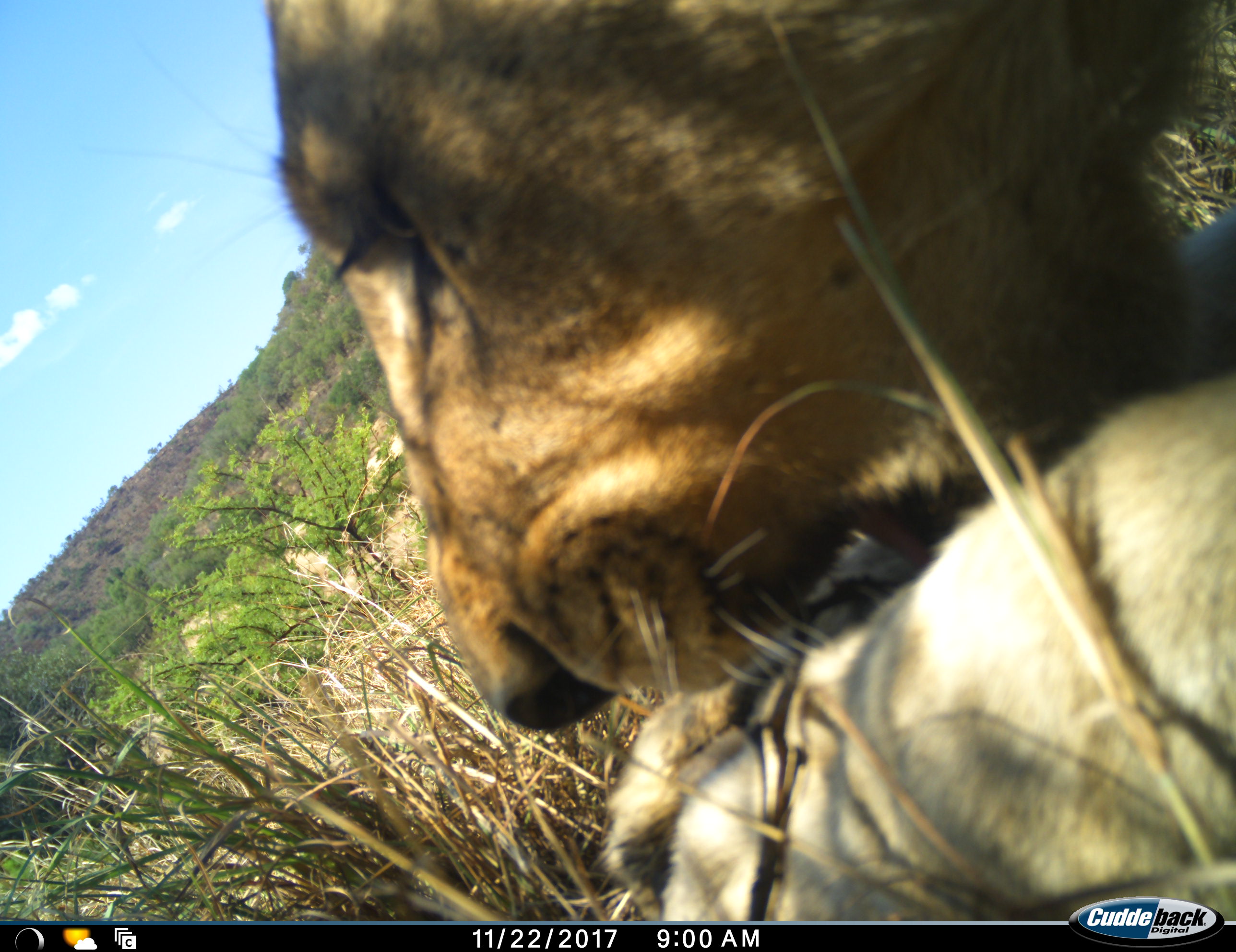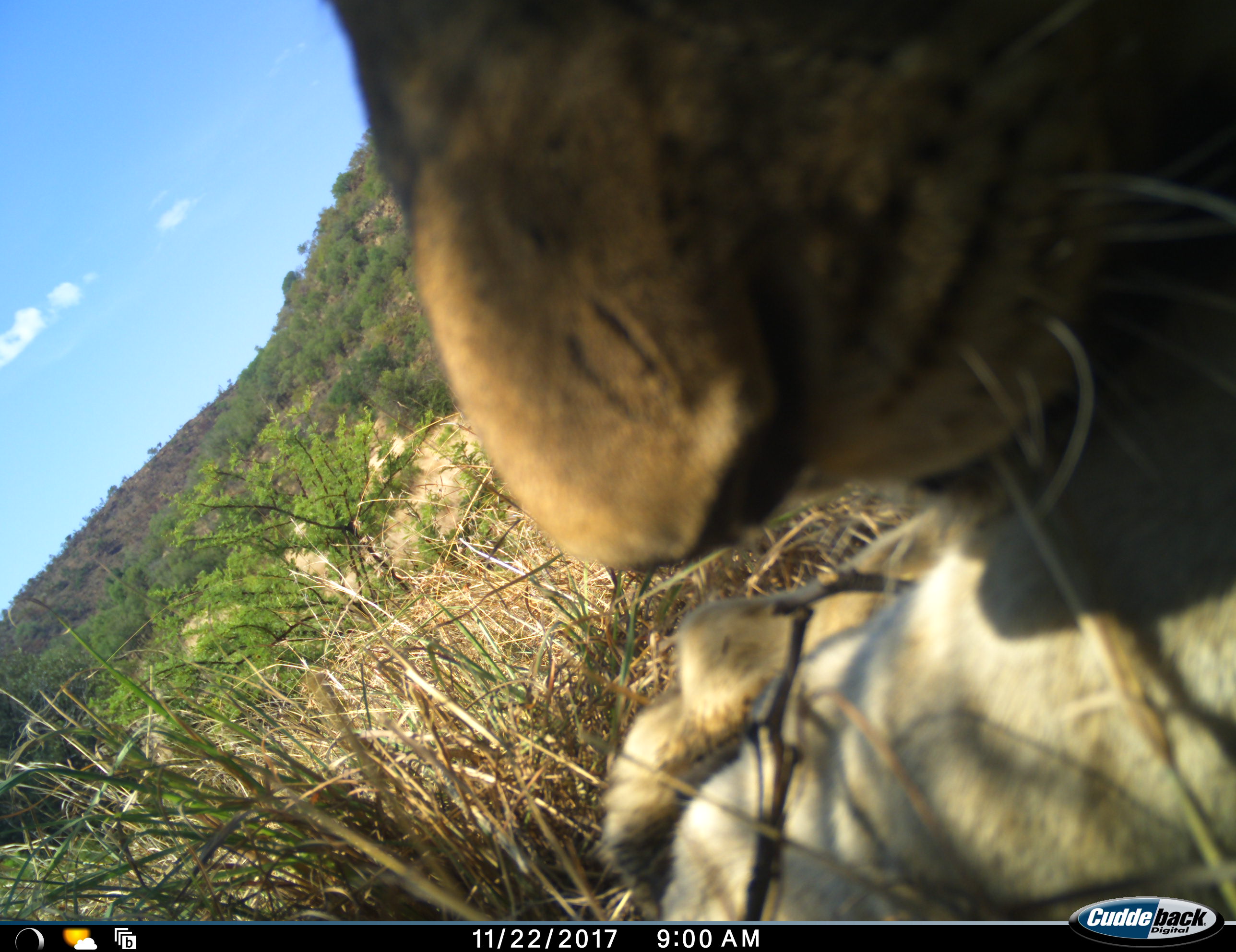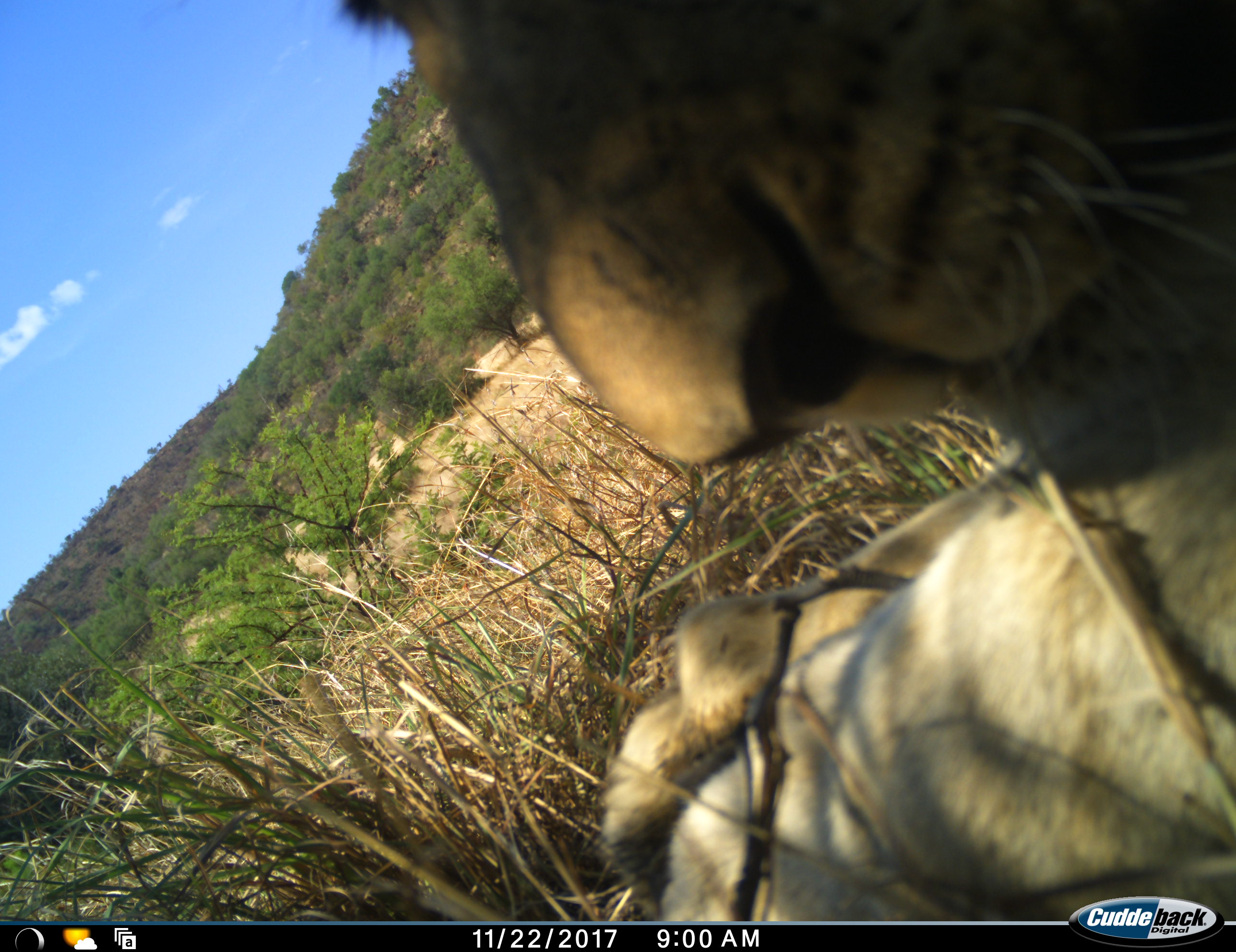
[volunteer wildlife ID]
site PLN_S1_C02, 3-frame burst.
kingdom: Animalia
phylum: Chordata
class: Mammalia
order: Carnivora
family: Felidae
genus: Panthera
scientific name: Panthera leo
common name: lion female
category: lionfemale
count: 1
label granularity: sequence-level